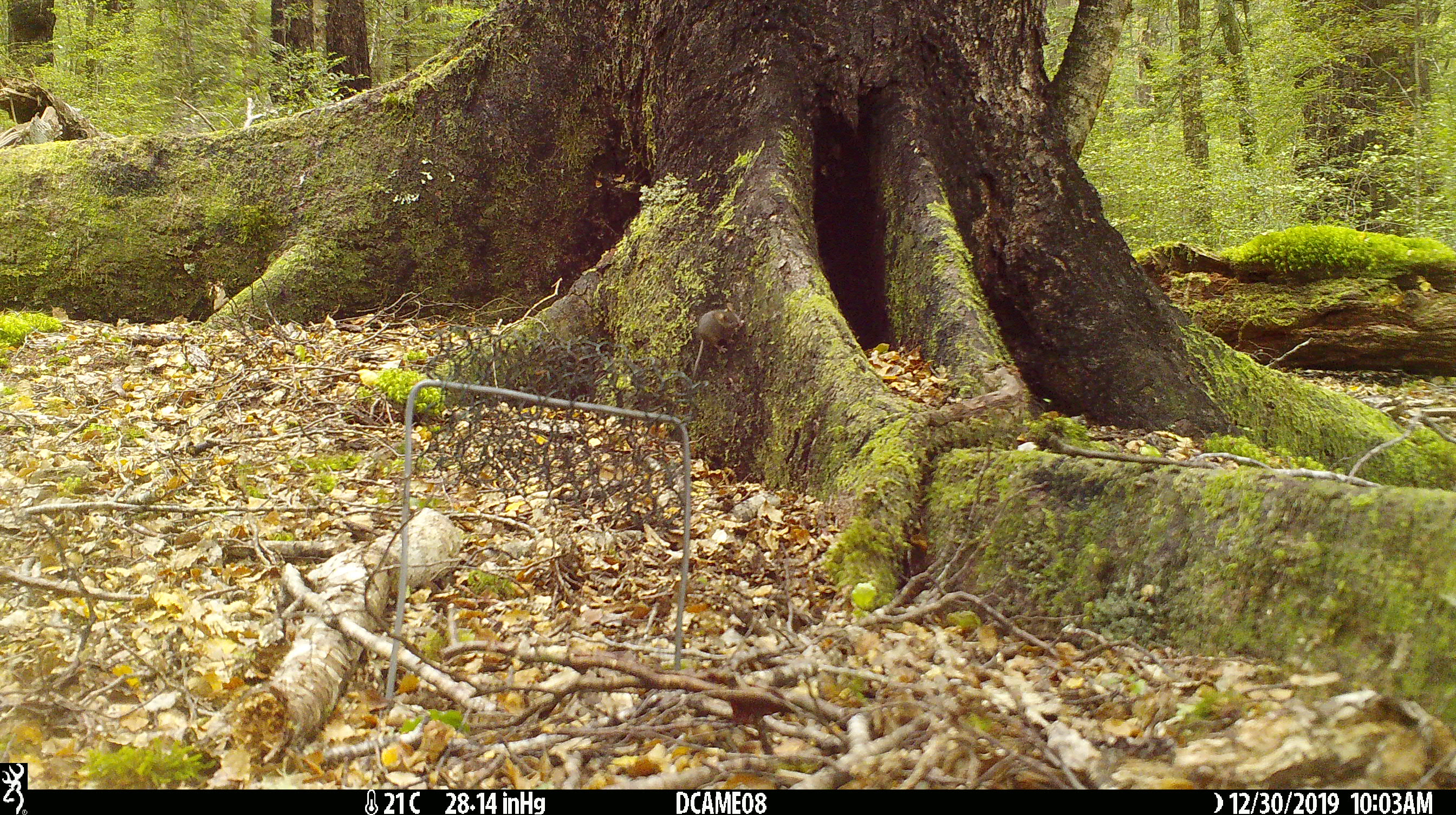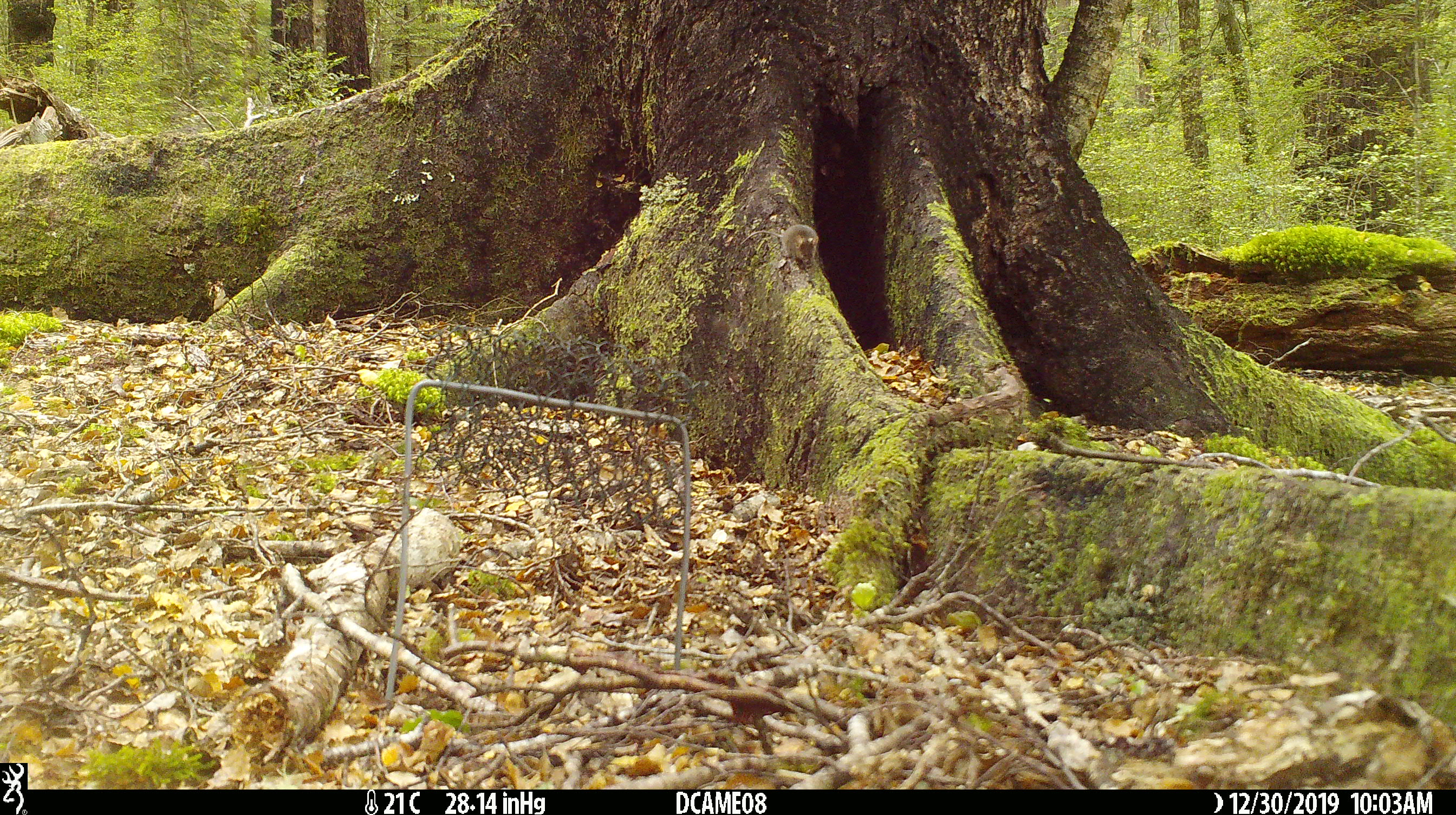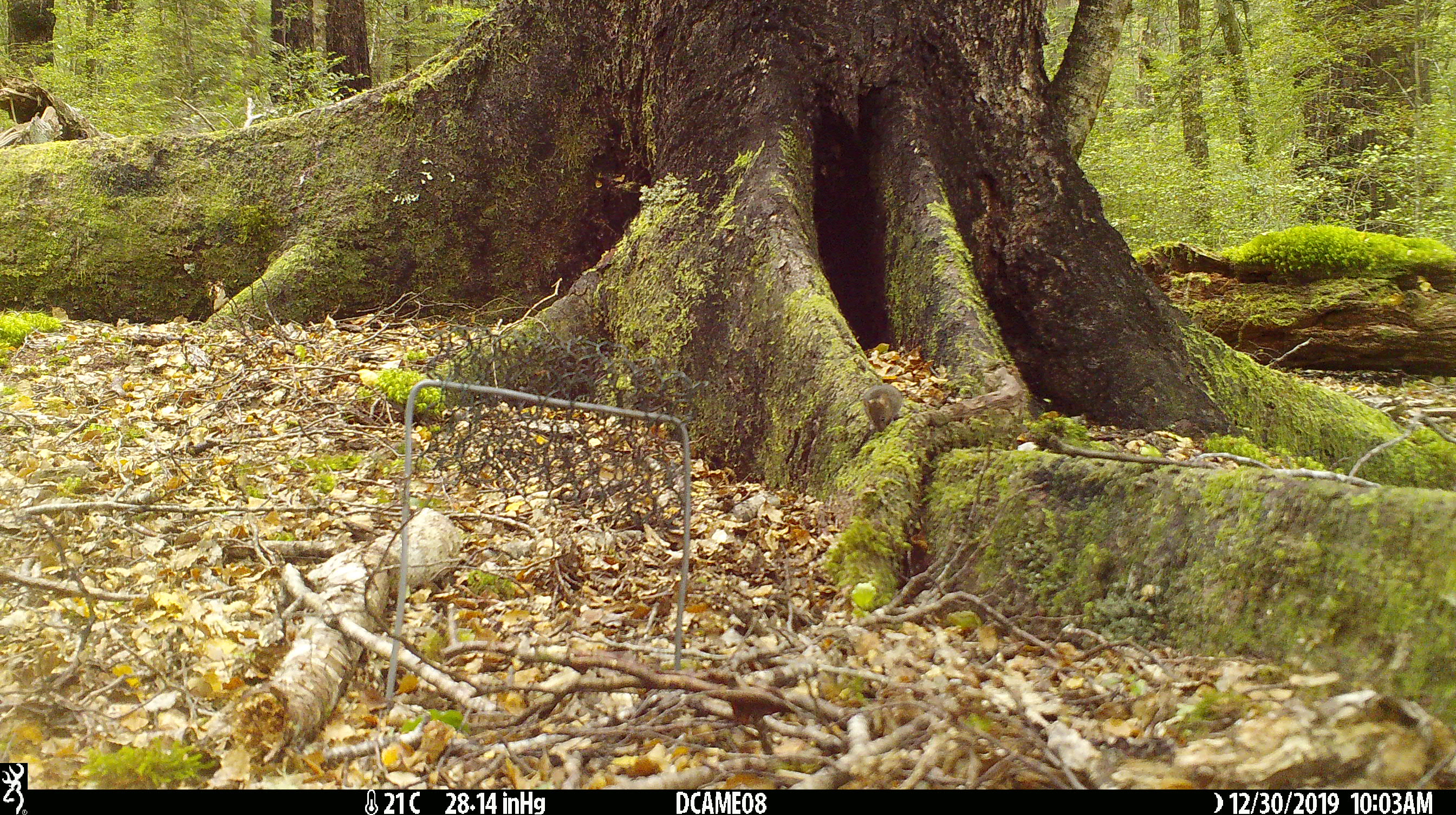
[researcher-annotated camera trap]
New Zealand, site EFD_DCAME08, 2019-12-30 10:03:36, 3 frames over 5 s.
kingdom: Animalia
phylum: Chordata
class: Mammalia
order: Rodentia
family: Muridae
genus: Mus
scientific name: Mus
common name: mouse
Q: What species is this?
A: Mouse (Mus).